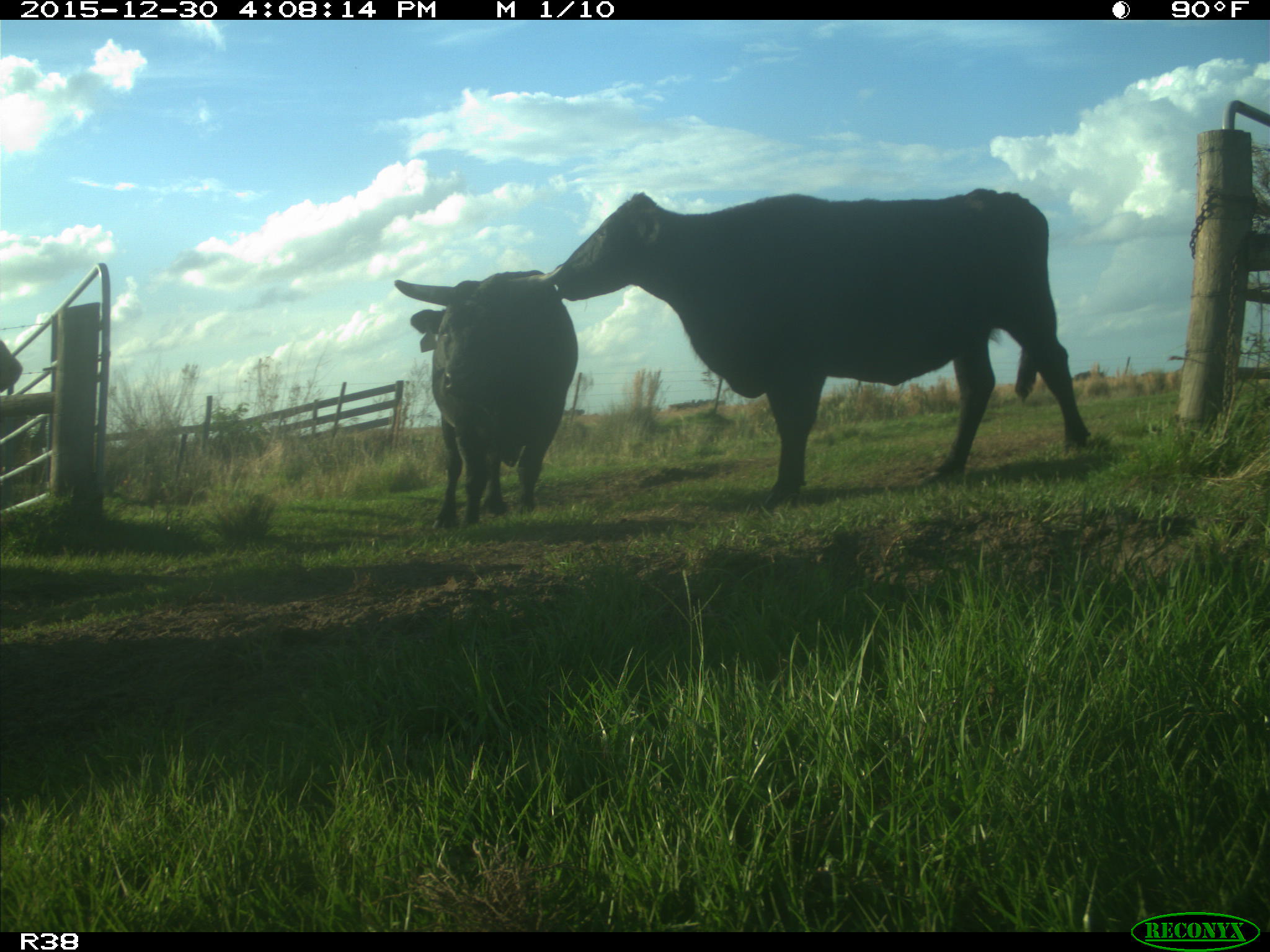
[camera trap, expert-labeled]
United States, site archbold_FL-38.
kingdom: Animalia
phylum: Chordata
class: Mammalia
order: Artiodactyla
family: Bovidae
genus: Bos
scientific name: Bos taurus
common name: domestic cow